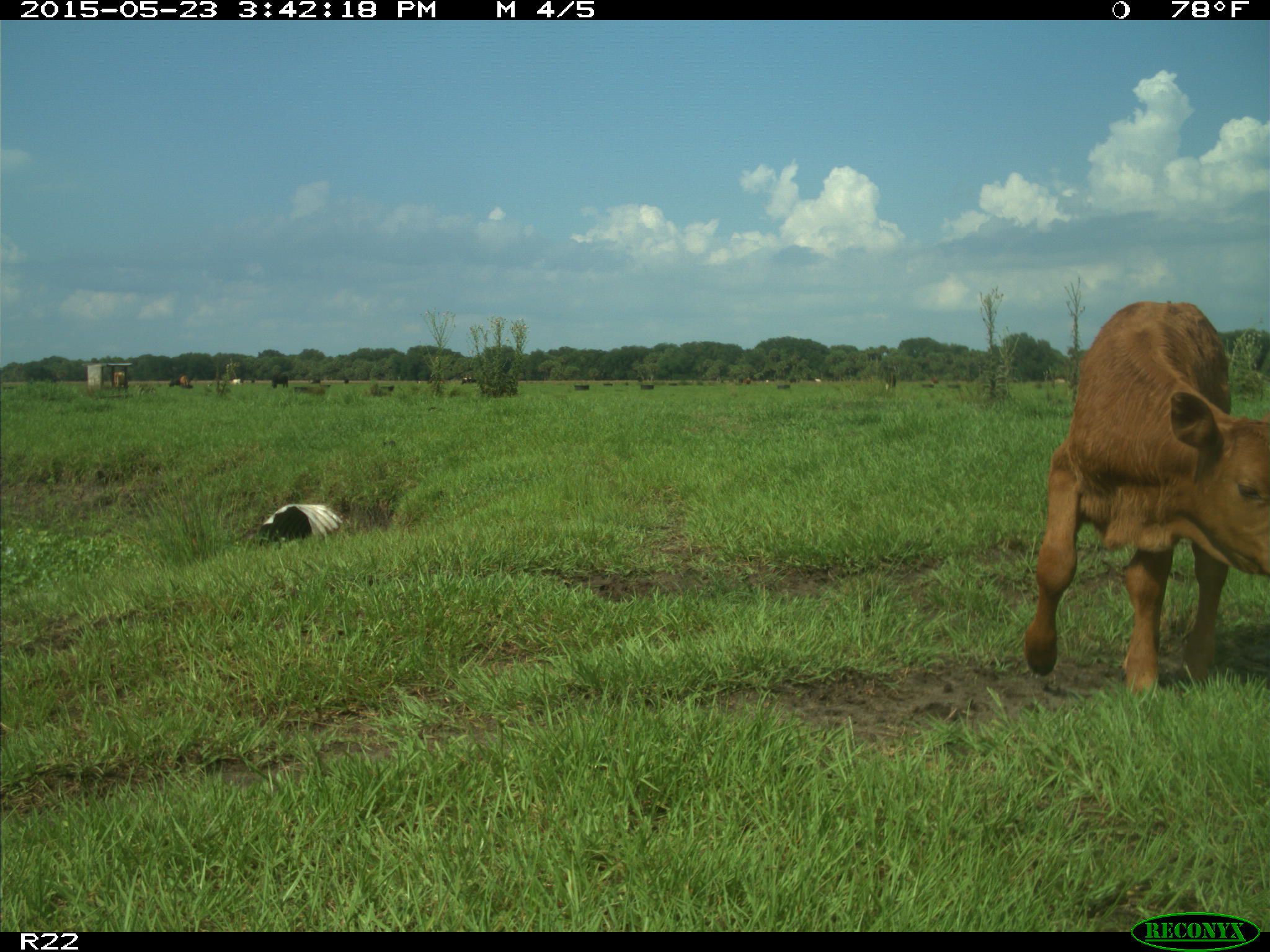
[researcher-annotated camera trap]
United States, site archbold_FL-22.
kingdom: Animalia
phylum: Chordata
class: Mammalia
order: Artiodactyla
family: Bovidae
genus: Bos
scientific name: Bos taurus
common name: domestic cow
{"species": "Bos taurus (domestic cow)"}